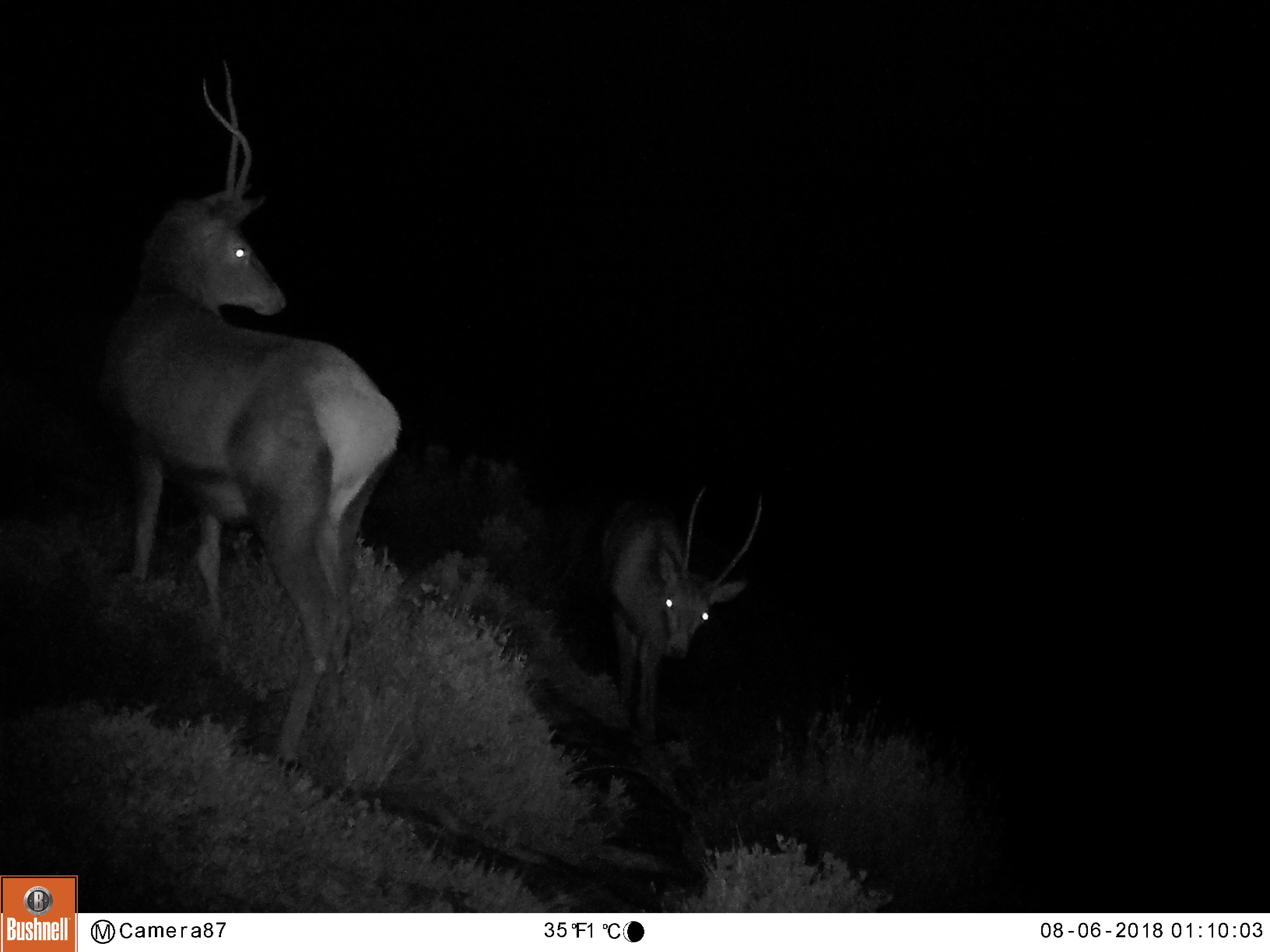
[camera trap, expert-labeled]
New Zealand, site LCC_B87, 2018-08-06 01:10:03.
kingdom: Animalia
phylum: Chordata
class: Mammalia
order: Artiodactyla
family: Cervidae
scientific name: Cervidae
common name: deer